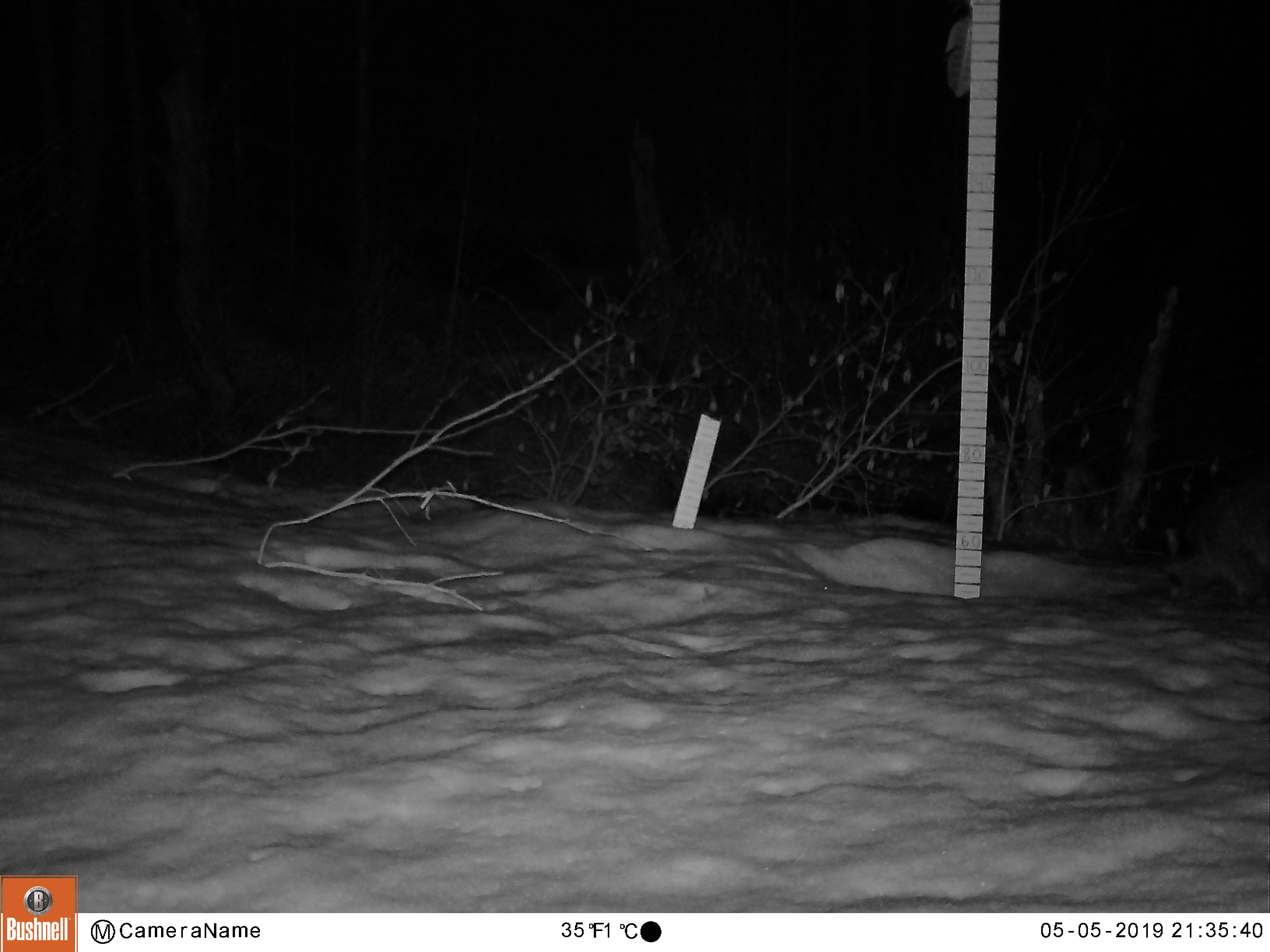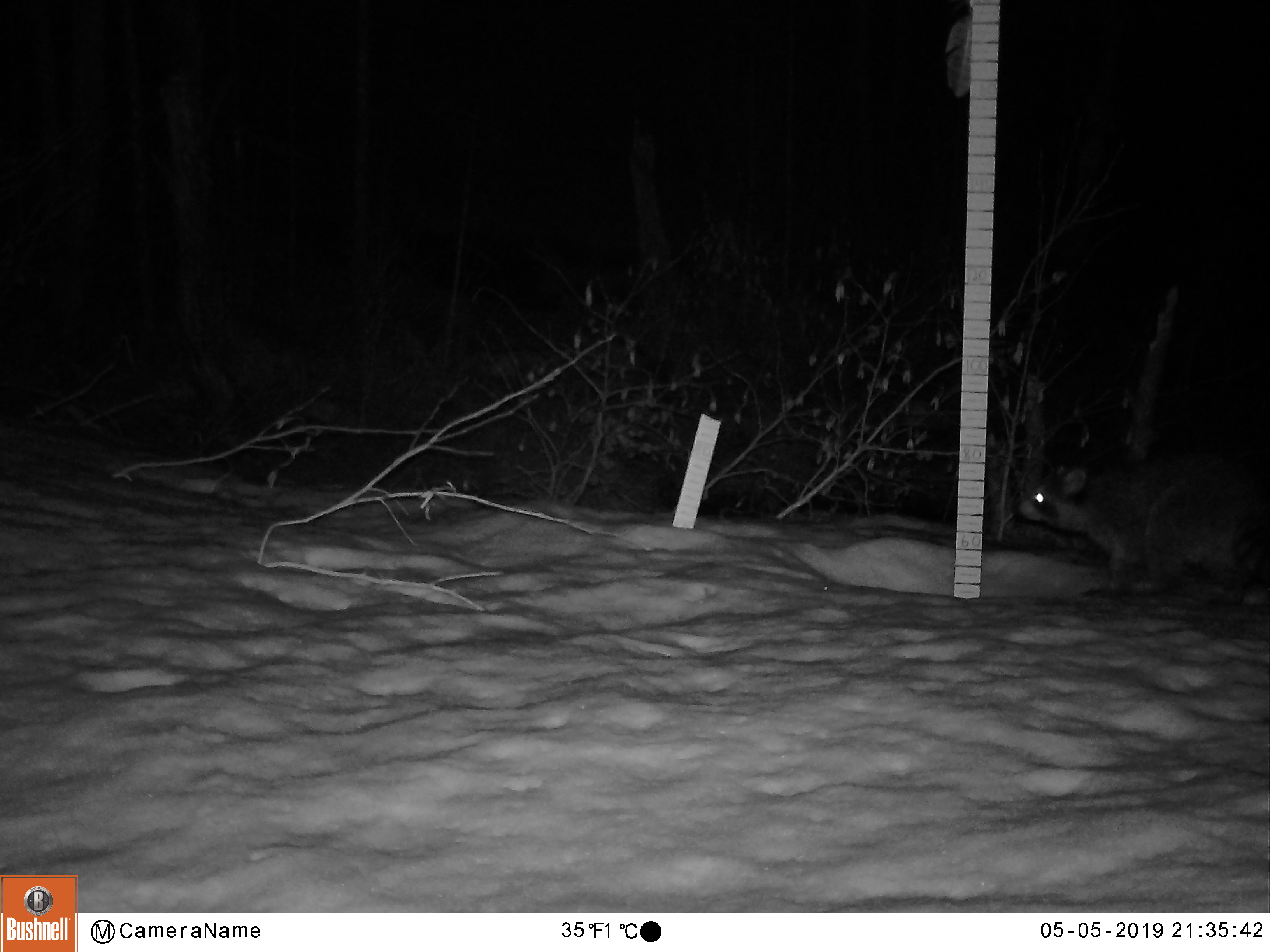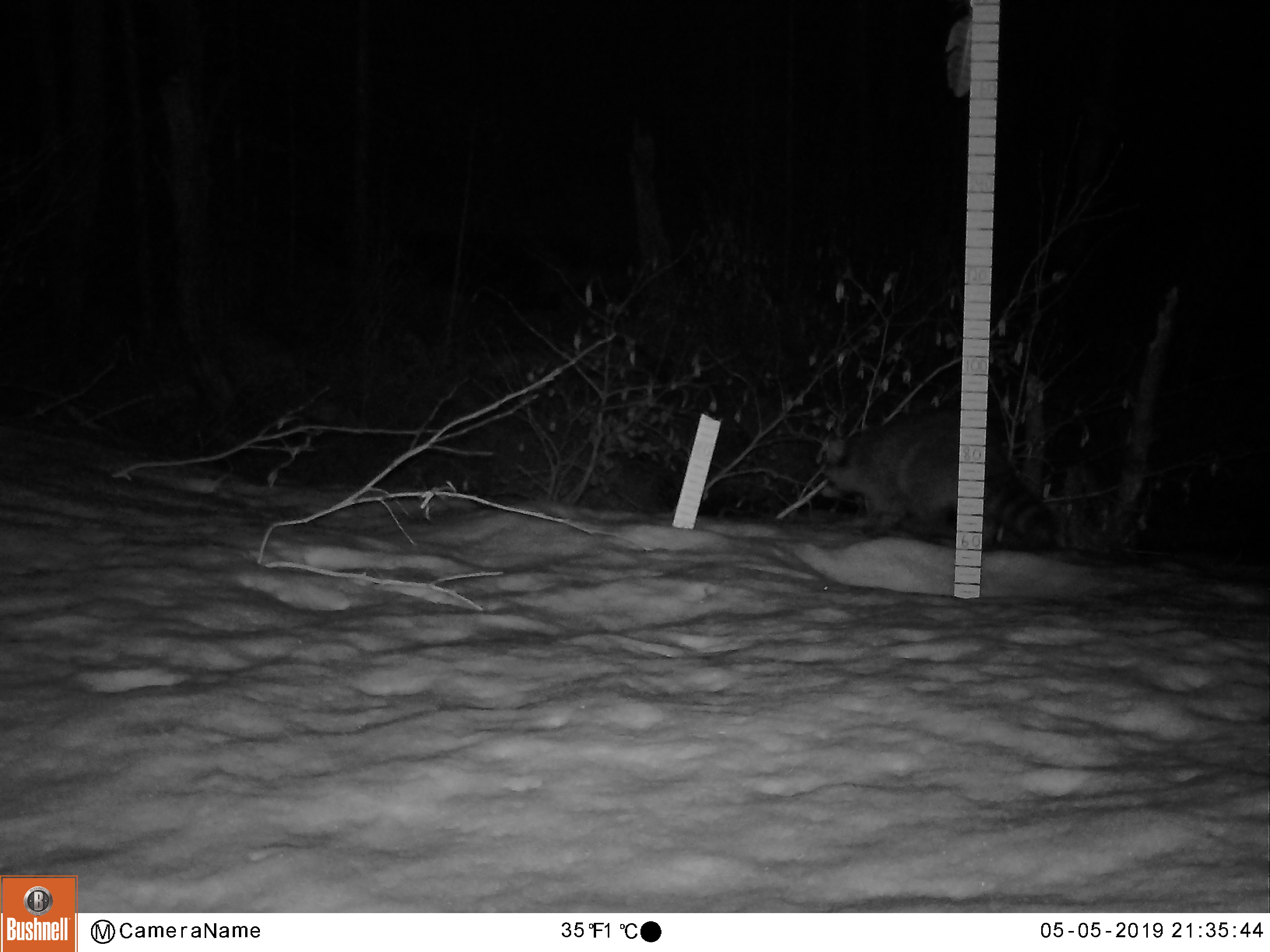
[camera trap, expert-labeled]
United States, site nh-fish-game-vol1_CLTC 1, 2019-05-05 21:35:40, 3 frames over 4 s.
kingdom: Animalia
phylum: Chordata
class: Mammalia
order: Carnivora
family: Procyonidae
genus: Procyon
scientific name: Procyon lotor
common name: raccoon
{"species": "raccoon (Procyon lotor)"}